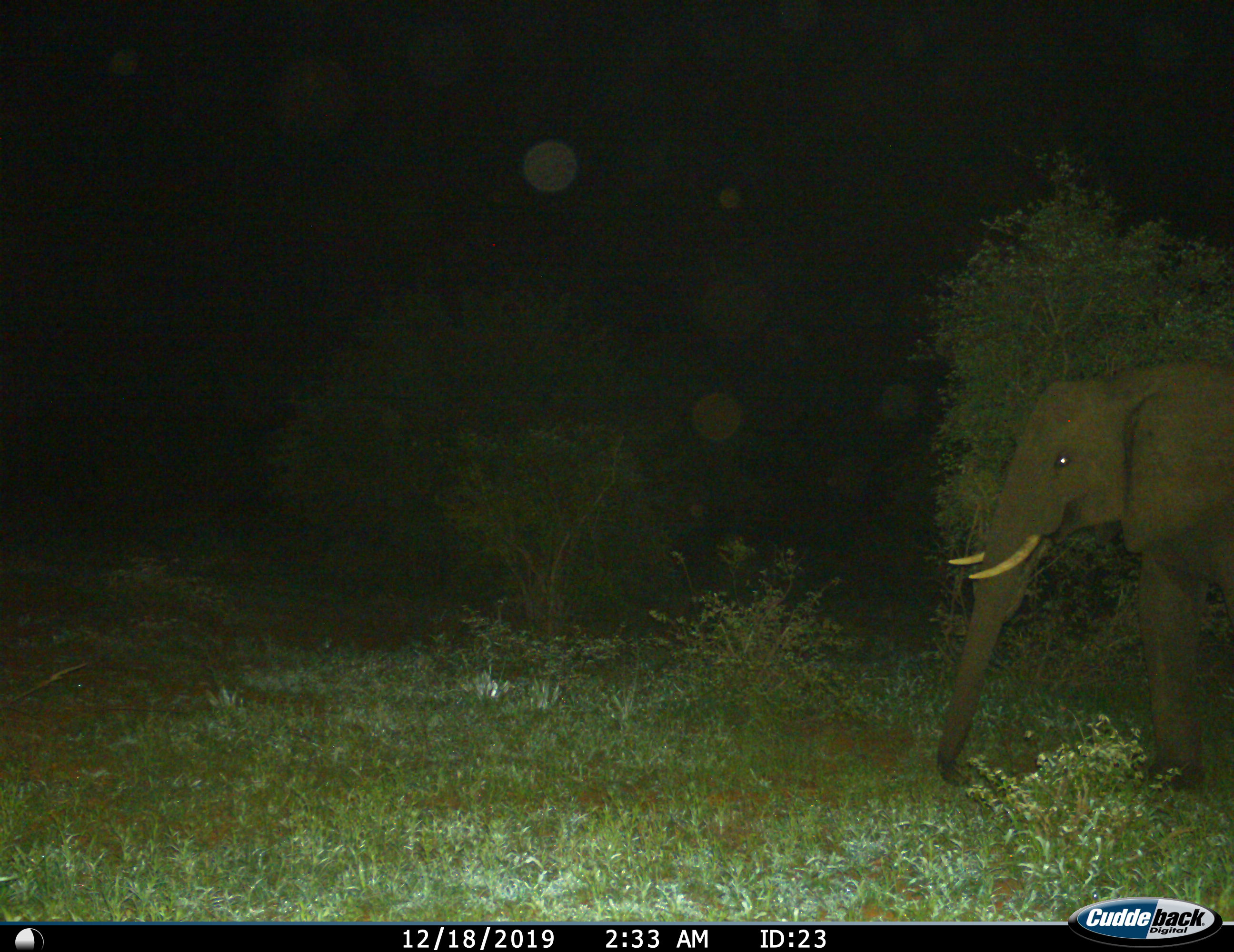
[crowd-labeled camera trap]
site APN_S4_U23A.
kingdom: Animalia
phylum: Chordata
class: Mammalia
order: Proboscidea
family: Elephantidae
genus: Loxodonta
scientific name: Loxodonta africana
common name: african bush elephant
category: elephant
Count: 1.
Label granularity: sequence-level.